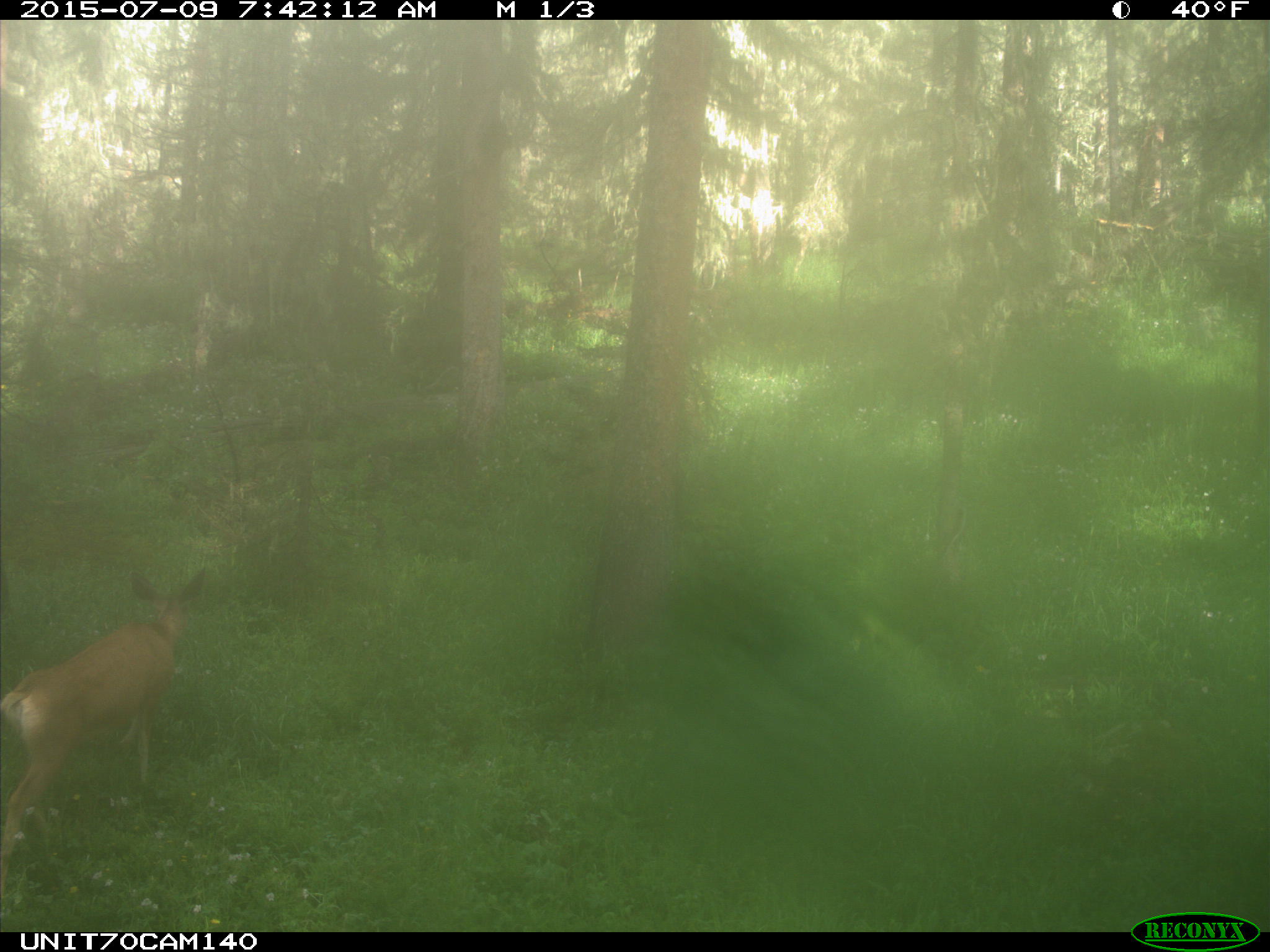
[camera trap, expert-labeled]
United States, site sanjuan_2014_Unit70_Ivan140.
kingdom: Animalia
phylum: Chordata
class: Mammalia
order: Artiodactyla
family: Cervidae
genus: Odocoileus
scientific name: Odocoileus hemionus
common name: mule deer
Odocoileus hemionus (mule deer).